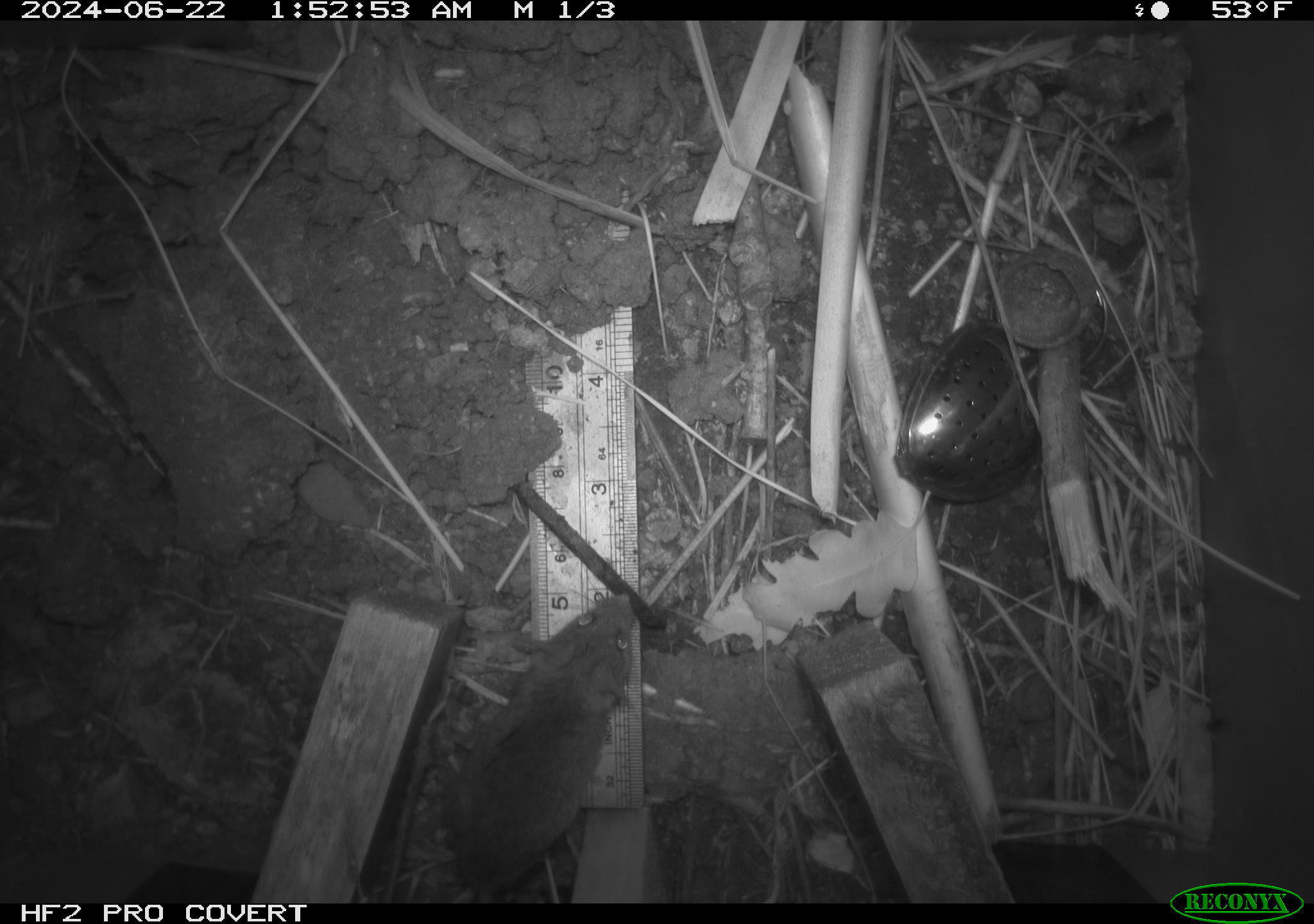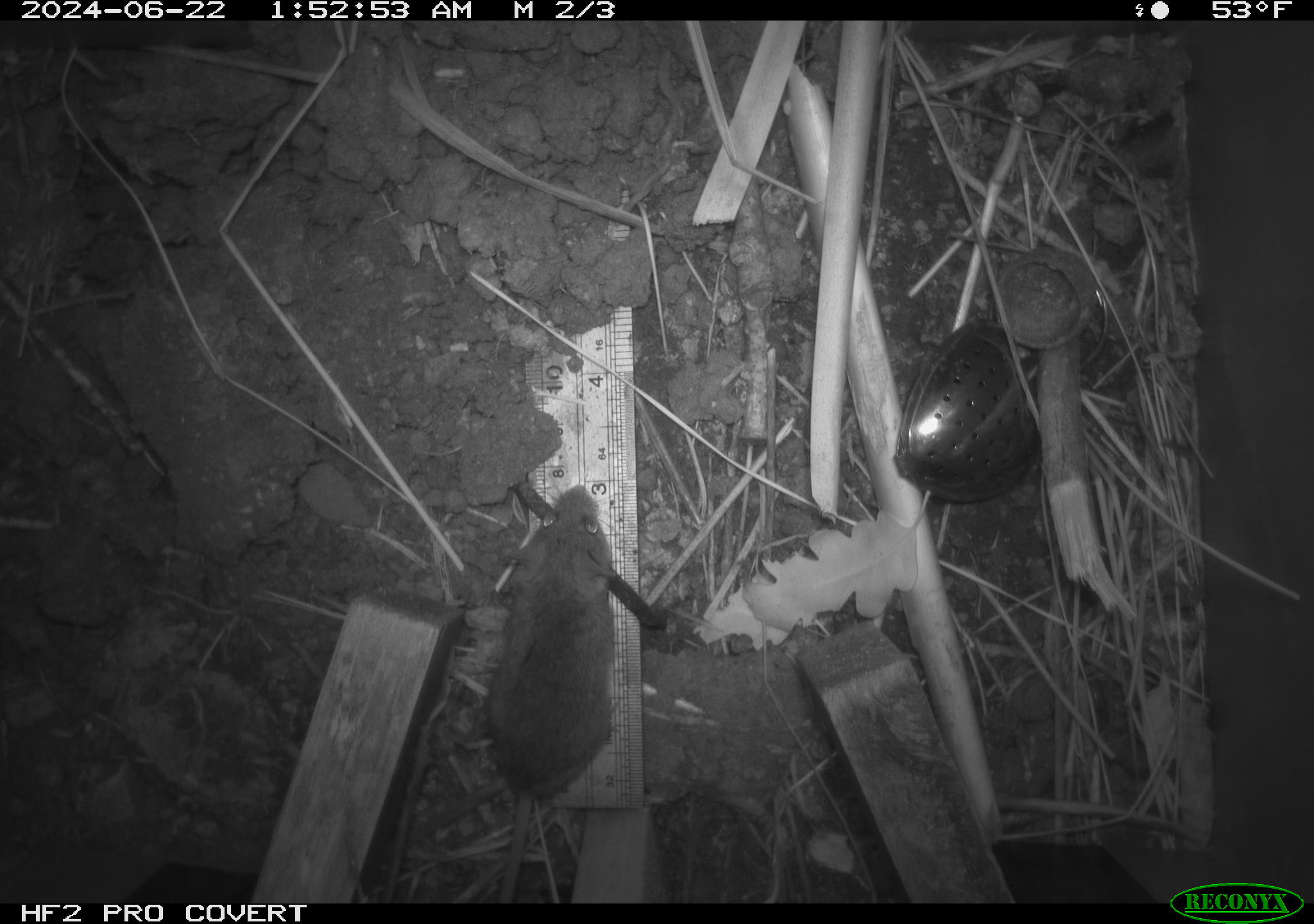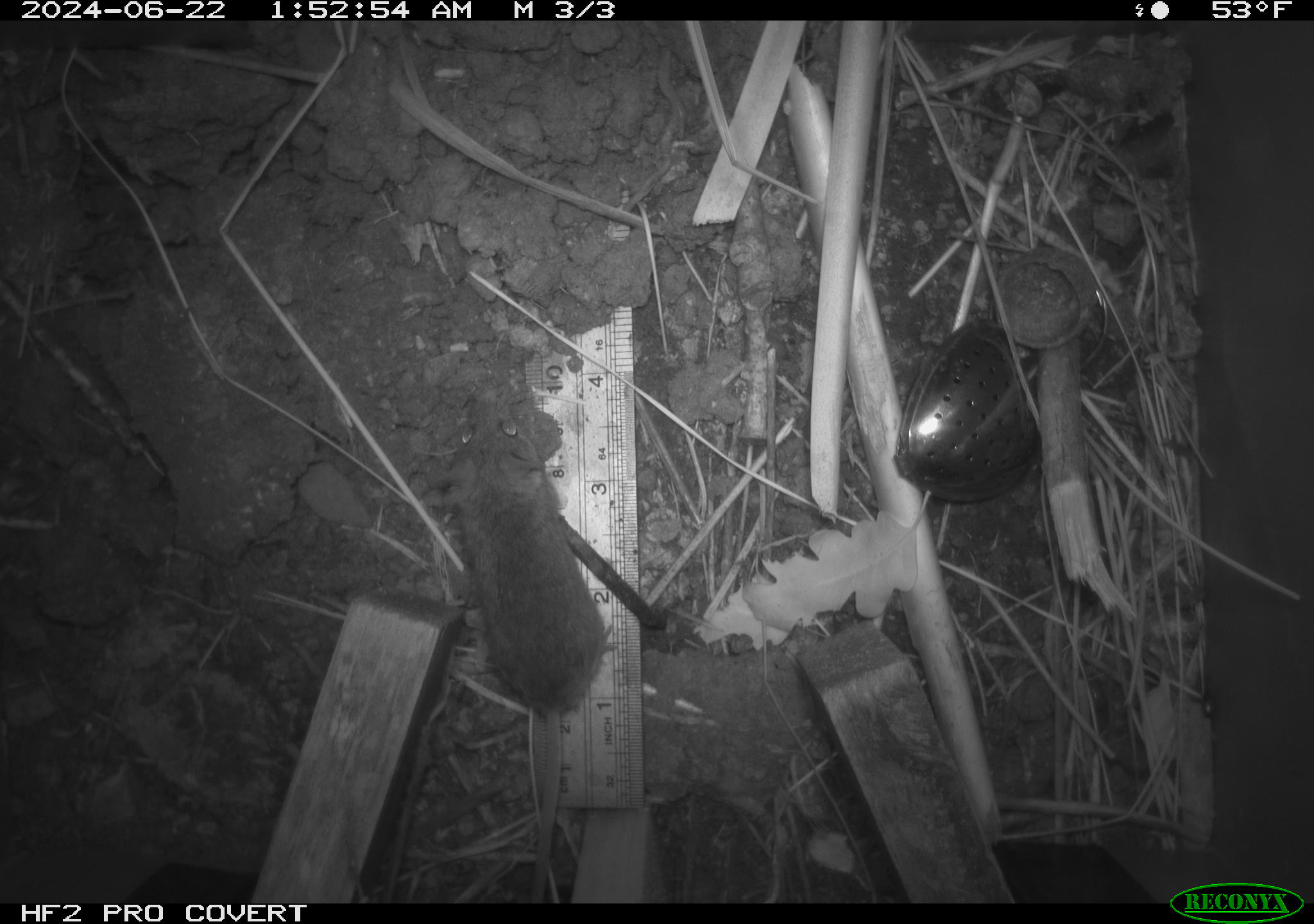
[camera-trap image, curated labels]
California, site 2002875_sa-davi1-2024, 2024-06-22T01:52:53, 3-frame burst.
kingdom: Animalia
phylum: Chordata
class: Mammalia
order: Rodentia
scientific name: Rodentia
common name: mouse species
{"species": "mouse species (Rodentia)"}